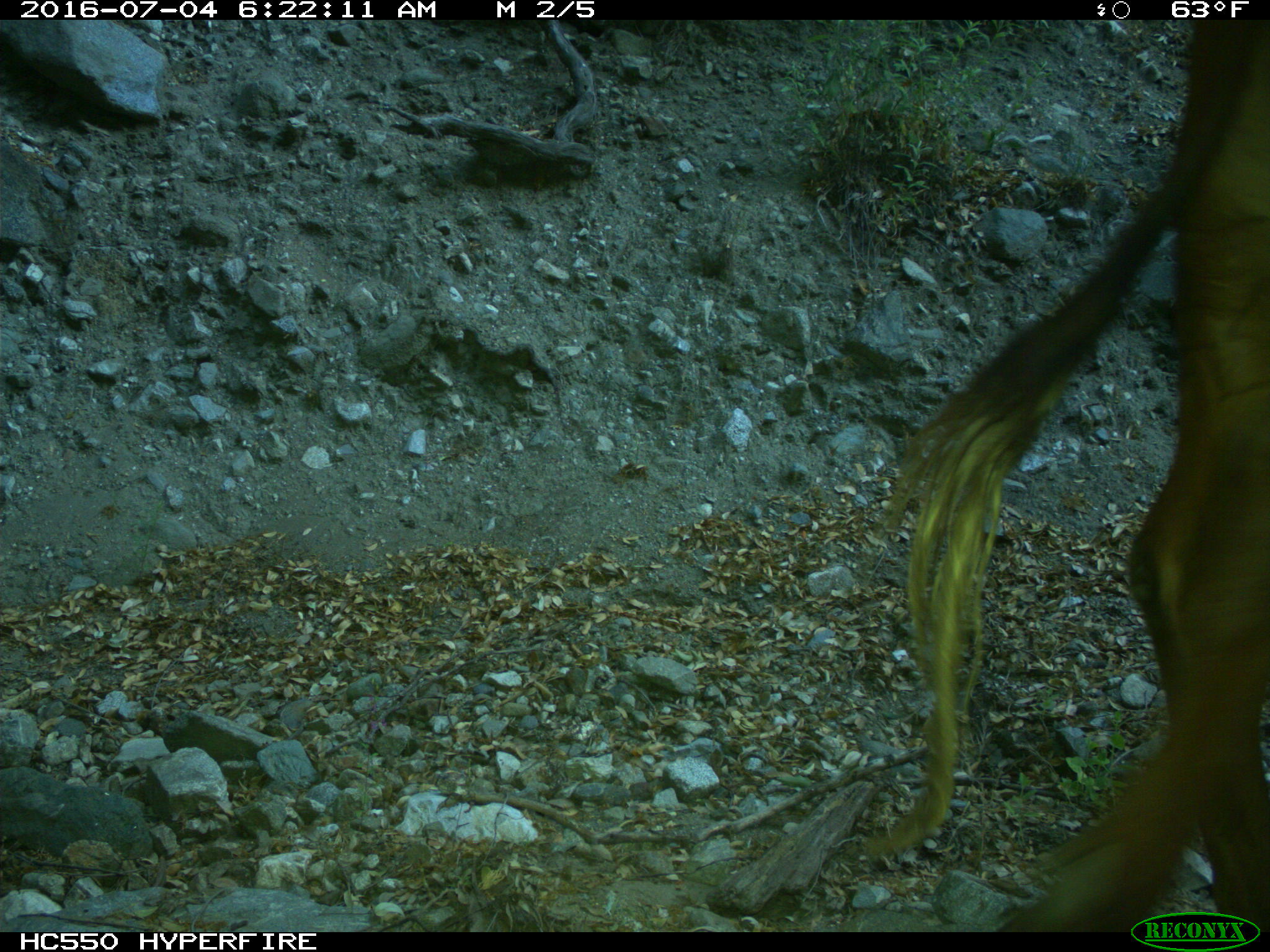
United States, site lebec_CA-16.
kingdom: Animalia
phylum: Chordata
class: Mammalia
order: Artiodactyla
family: Bovidae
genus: Bos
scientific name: Bos taurus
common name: domestic cow